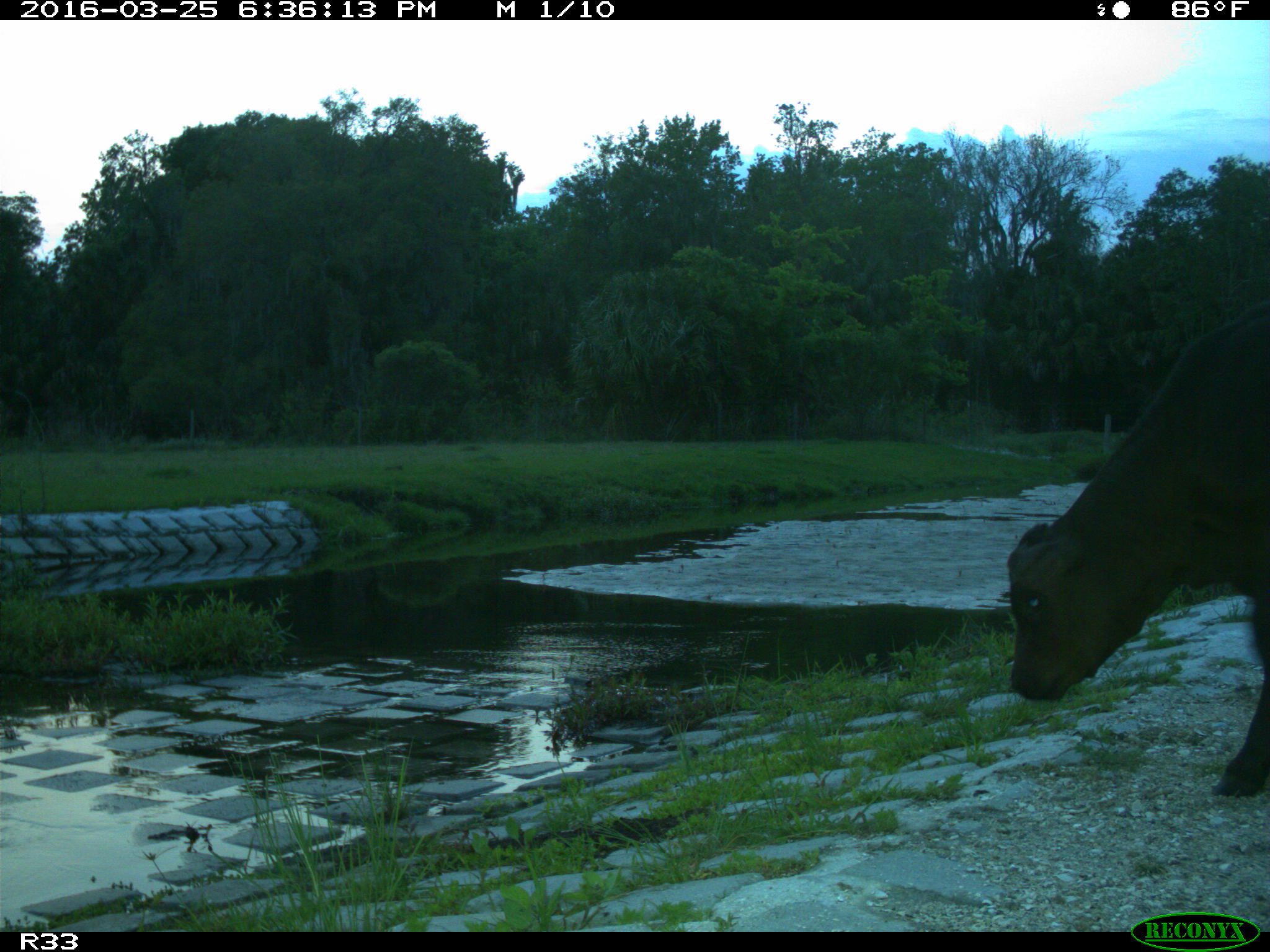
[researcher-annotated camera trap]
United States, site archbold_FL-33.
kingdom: Animalia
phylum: Chordata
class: Mammalia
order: Artiodactyla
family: Bovidae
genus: Bos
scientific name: Bos taurus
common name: domestic cow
Bos taurus (domestic cow).